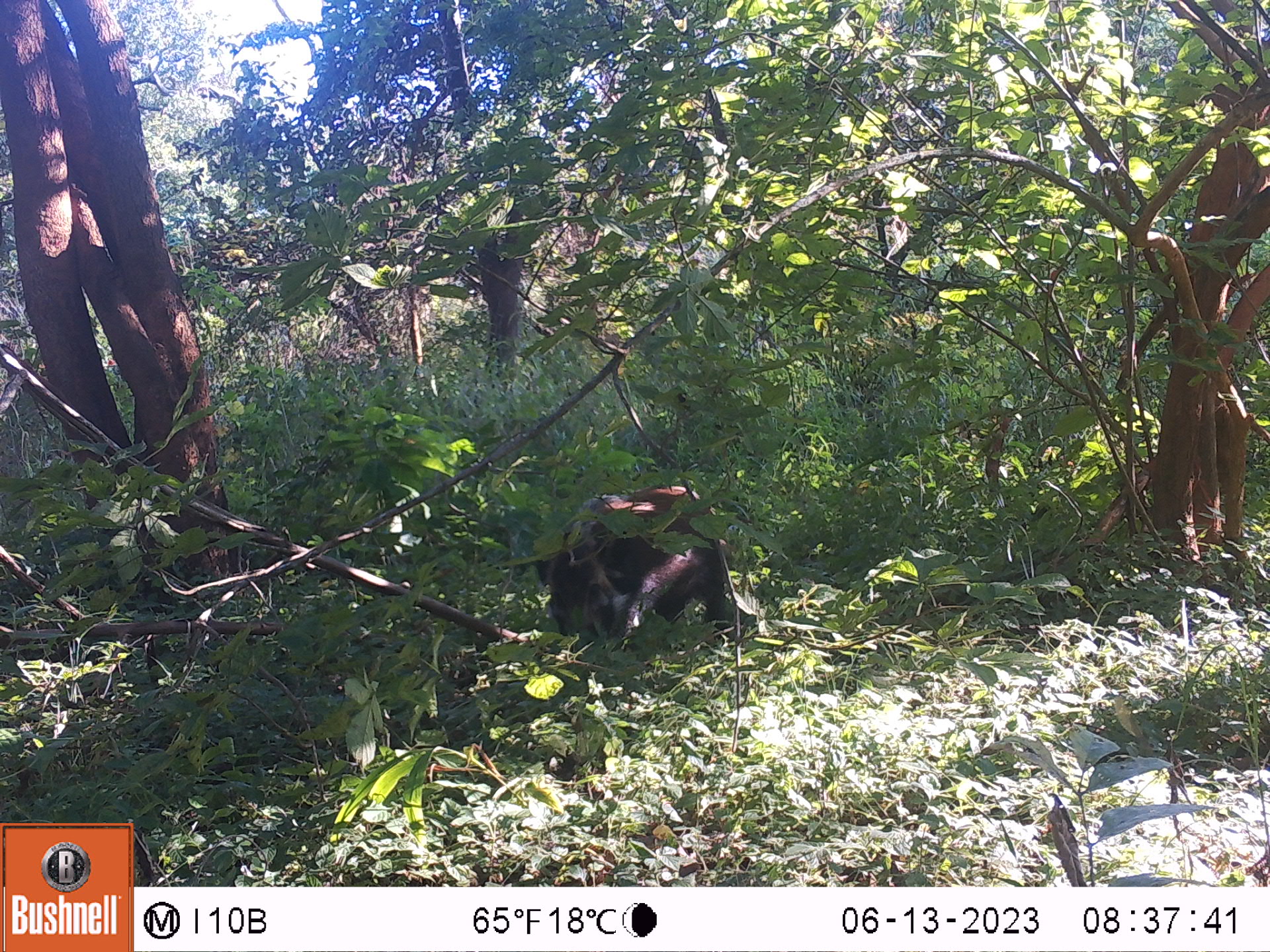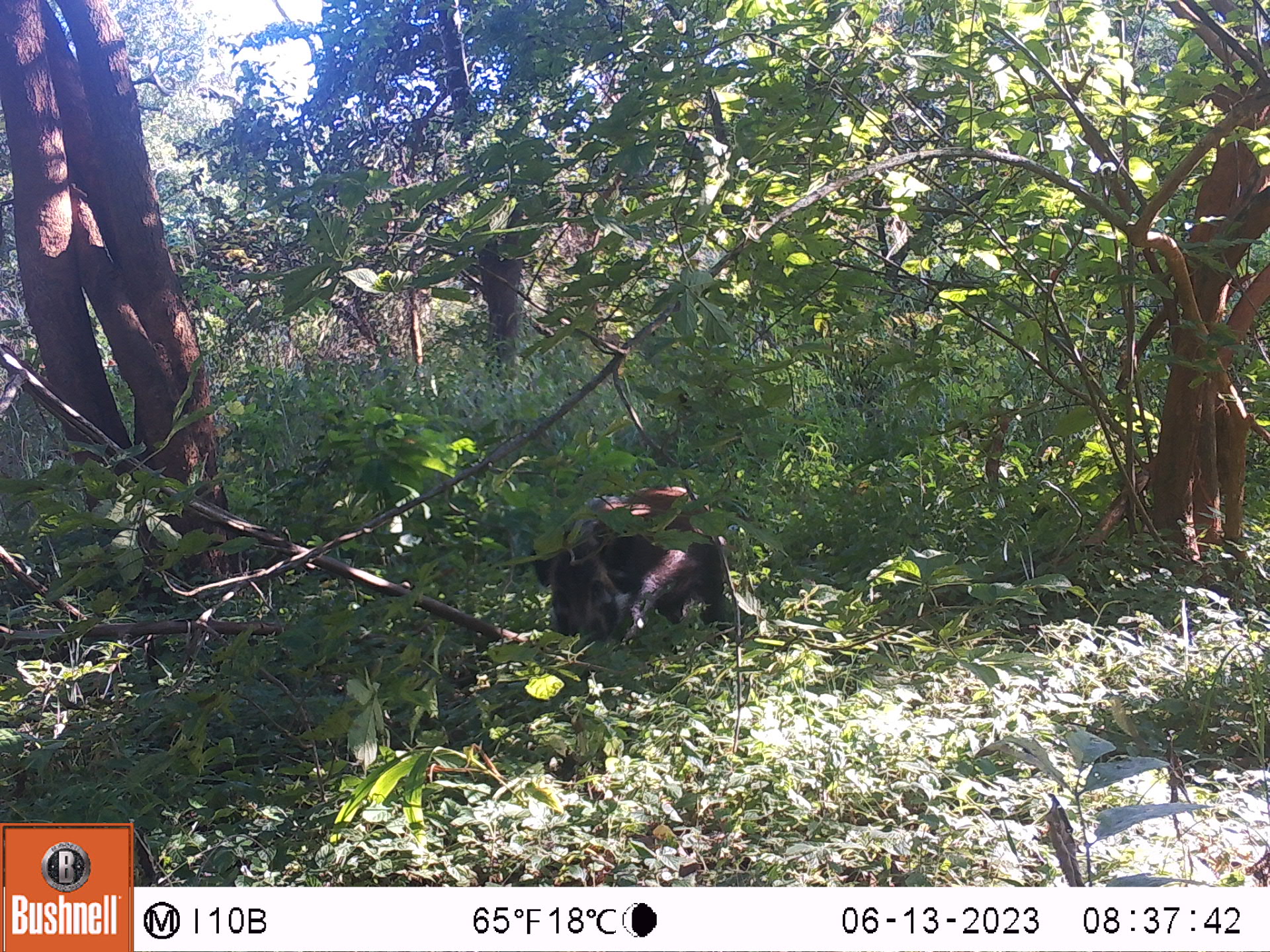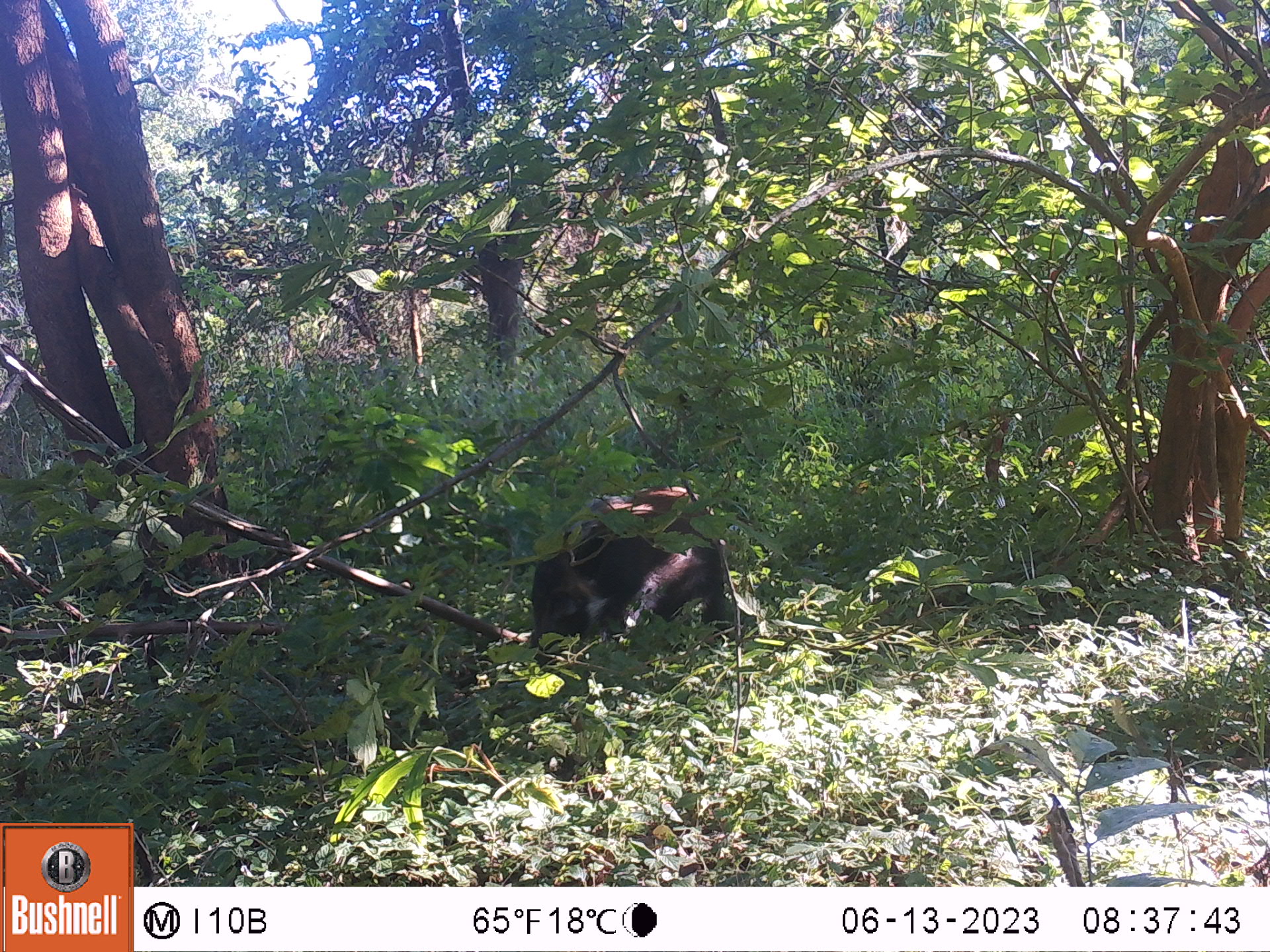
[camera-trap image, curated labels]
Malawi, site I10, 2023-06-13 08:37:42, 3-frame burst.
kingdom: Animalia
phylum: Chordata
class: Mammalia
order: Artiodactyla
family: Suidae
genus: Potamochoerus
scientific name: Potamochoerus larvatus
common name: bushpig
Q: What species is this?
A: Bushpig (Potamochoerus larvatus).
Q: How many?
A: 1.